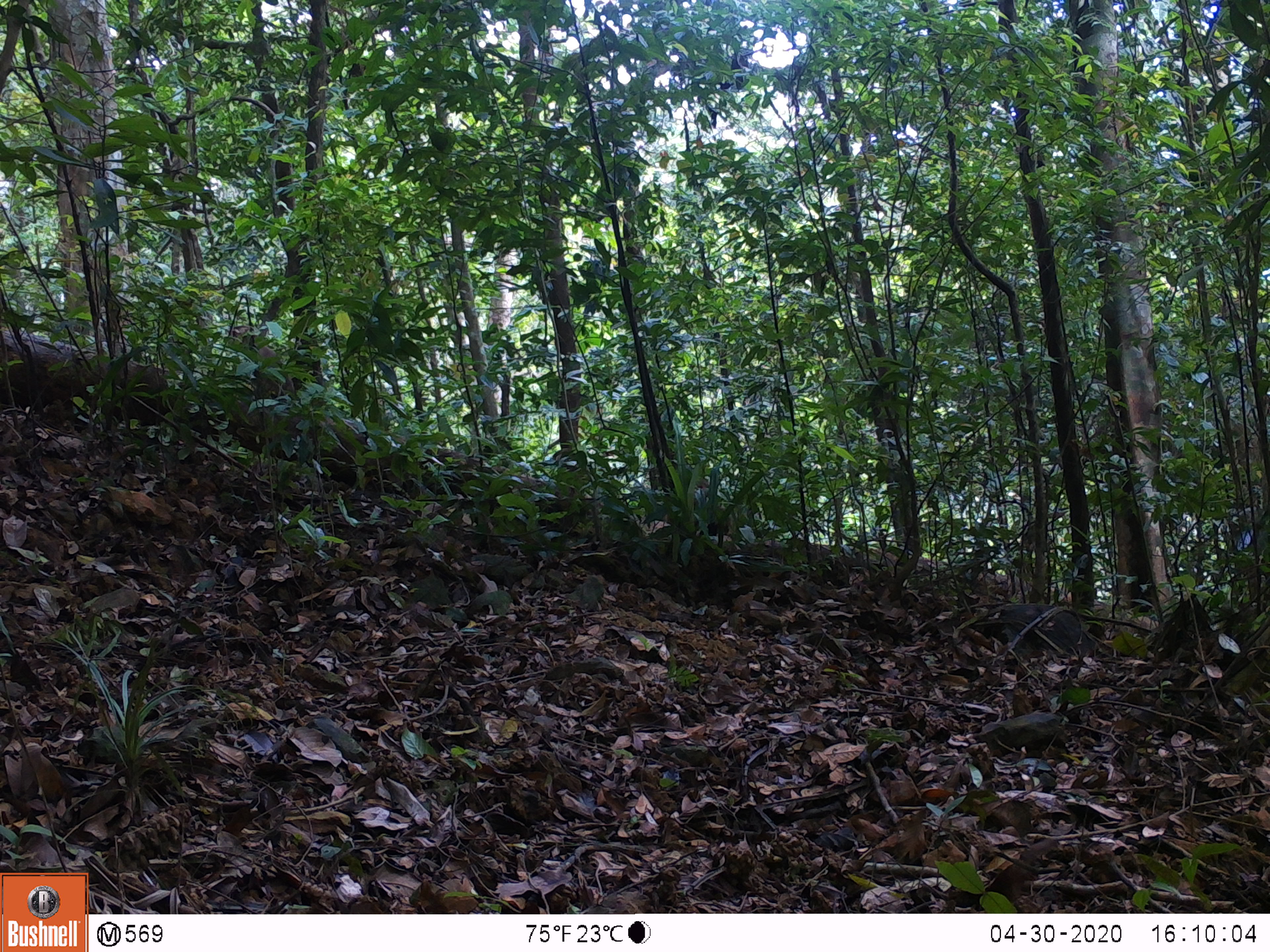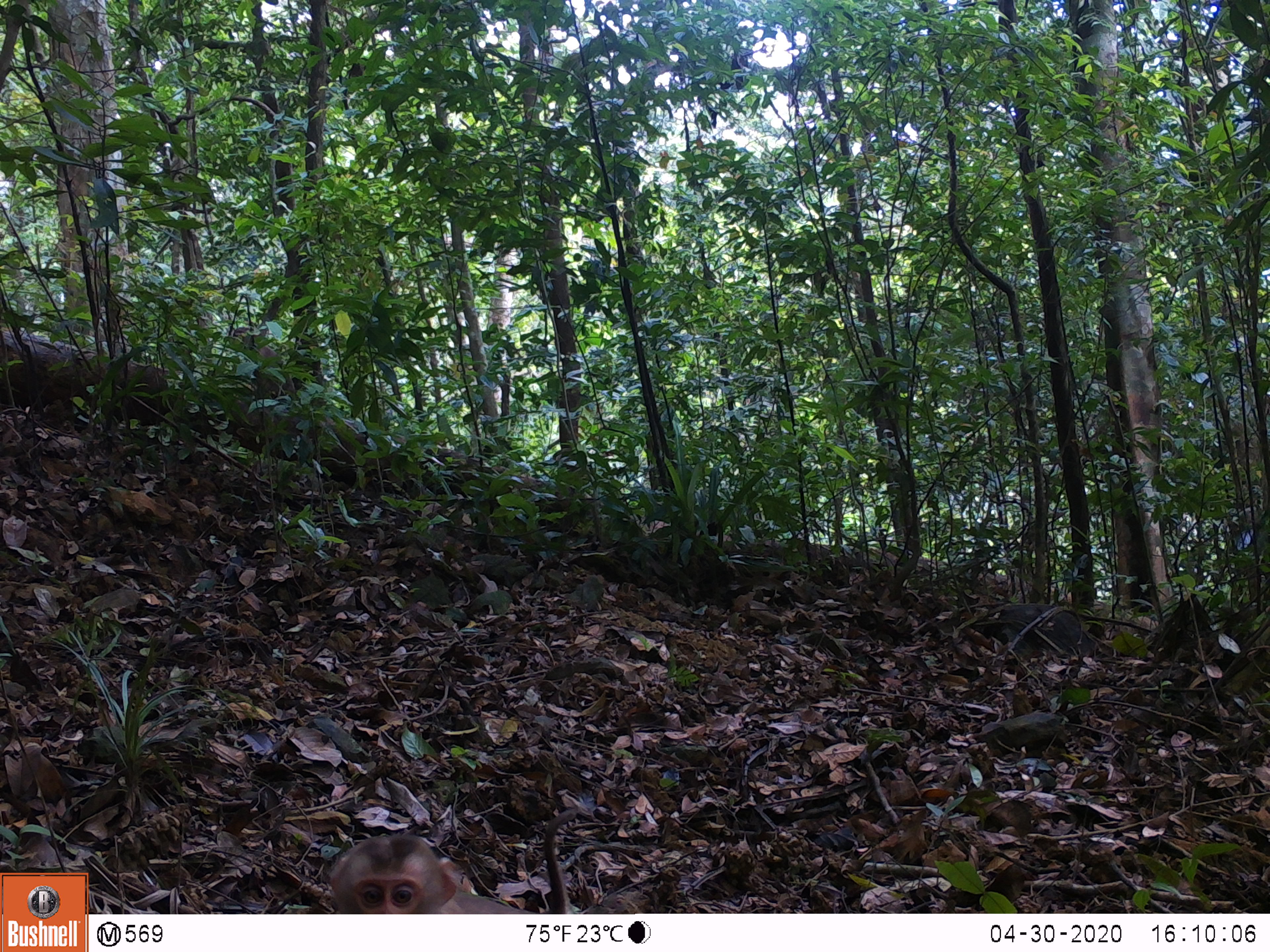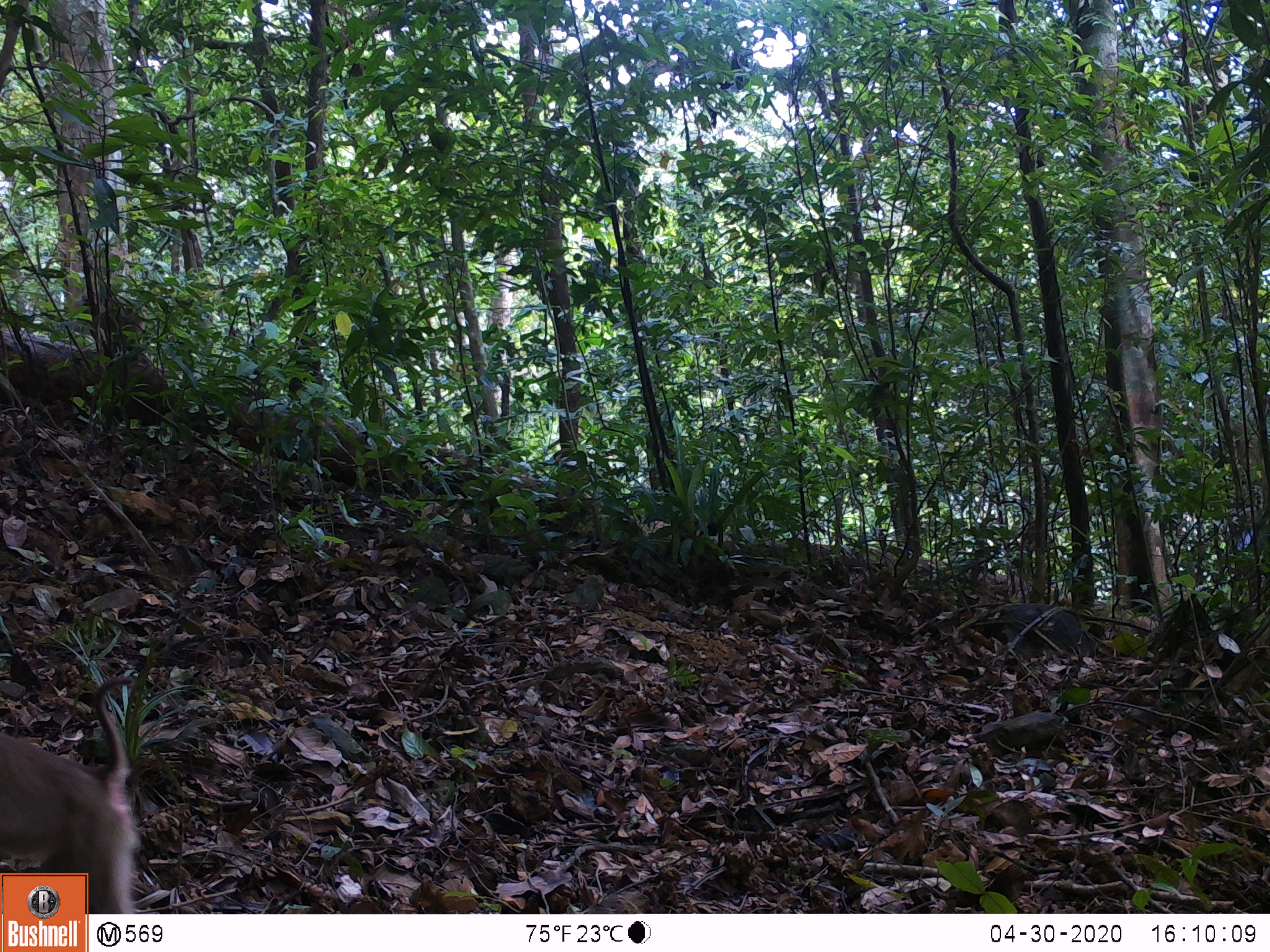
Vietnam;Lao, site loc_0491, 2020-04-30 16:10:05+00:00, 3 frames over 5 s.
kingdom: Animalia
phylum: Chordata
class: Mammalia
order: Primates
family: Cercopithecidae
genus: Macaca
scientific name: Macaca nemestrina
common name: pig-tailed macaque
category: pig tailed macaque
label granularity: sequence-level